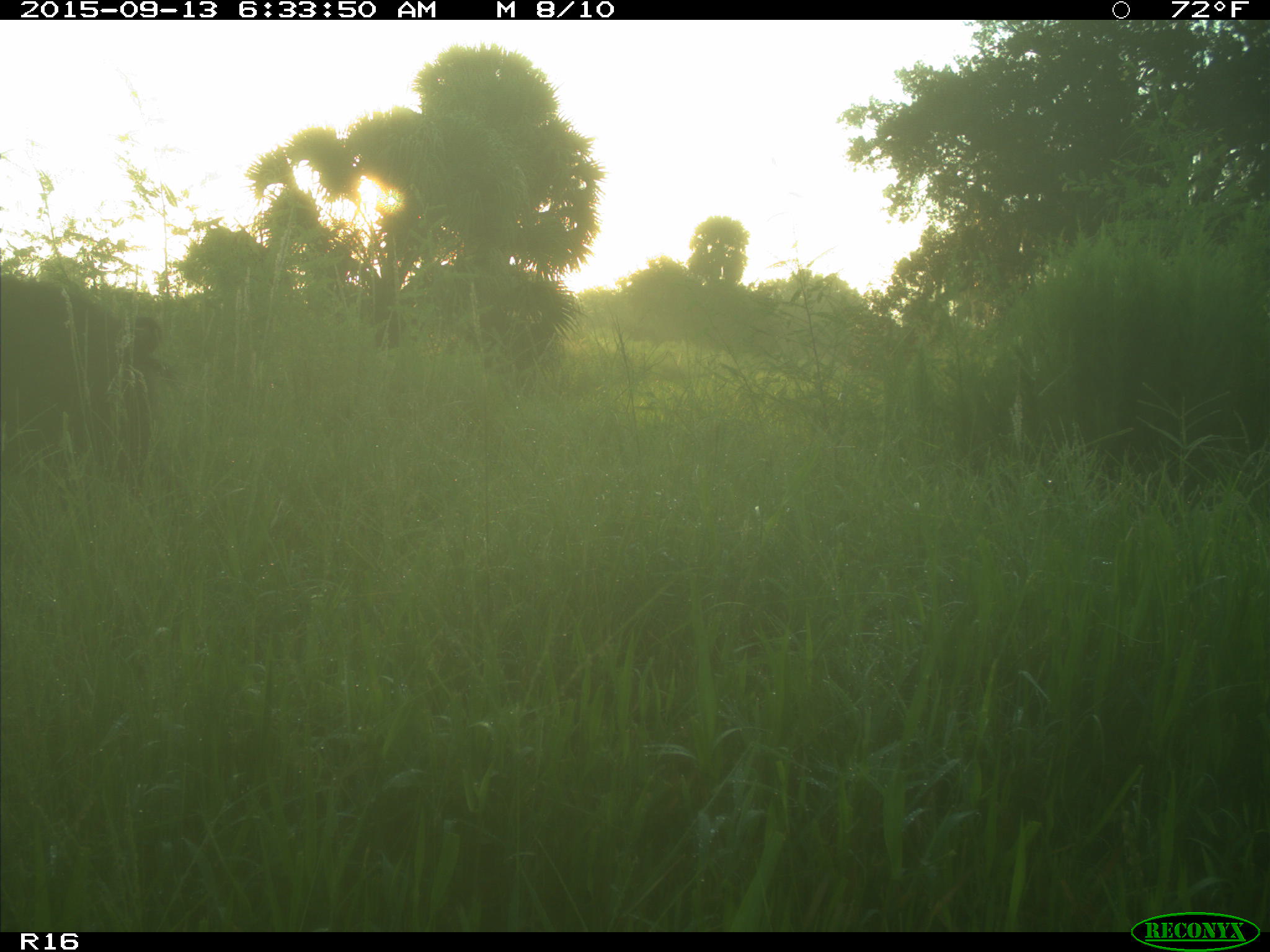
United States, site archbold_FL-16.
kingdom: Animalia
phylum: Chordata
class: Mammalia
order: Artiodactyla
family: Suidae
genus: Sus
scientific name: Sus scrofa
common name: wild boar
Sus scrofa (wild boar).